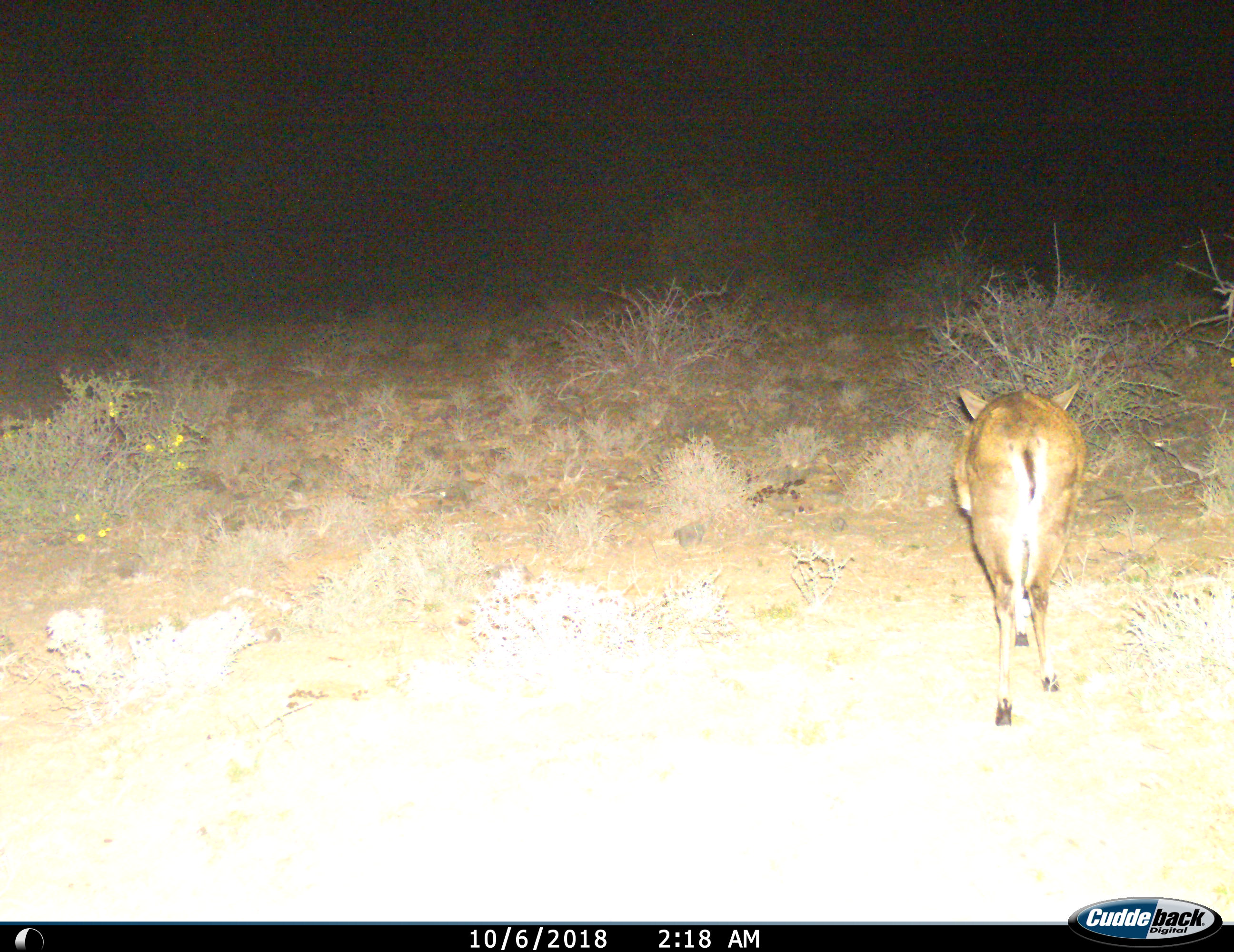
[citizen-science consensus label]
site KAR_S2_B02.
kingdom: Animalia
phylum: Chordata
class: Mammalia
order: Artiodactyla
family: Bovidae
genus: Sylvicapra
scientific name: Sylvicapra grimmia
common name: common duiker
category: duikercommongrey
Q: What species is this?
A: Duikercommongrey (common duiker) (Sylvicapra grimmia).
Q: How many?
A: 1.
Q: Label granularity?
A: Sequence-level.